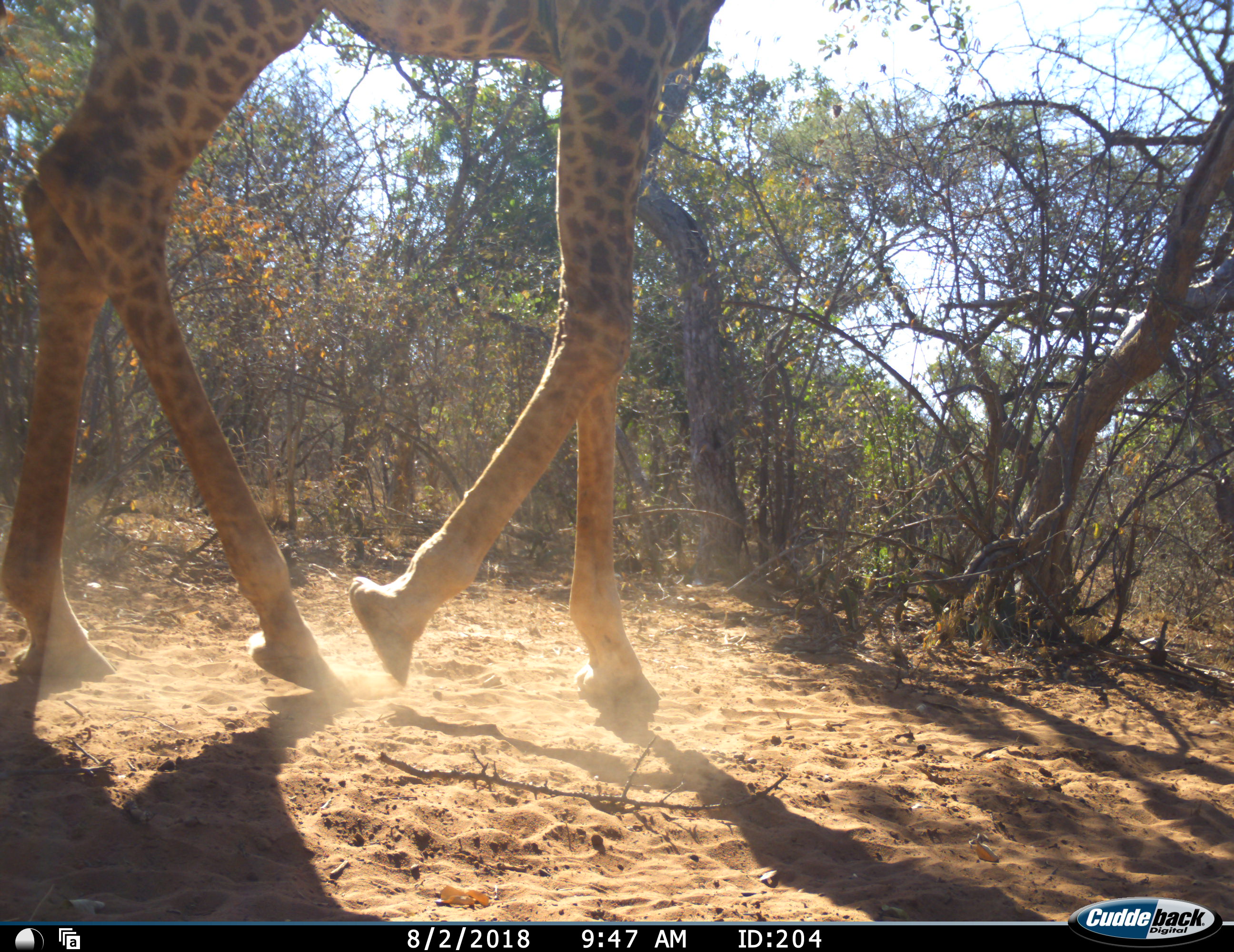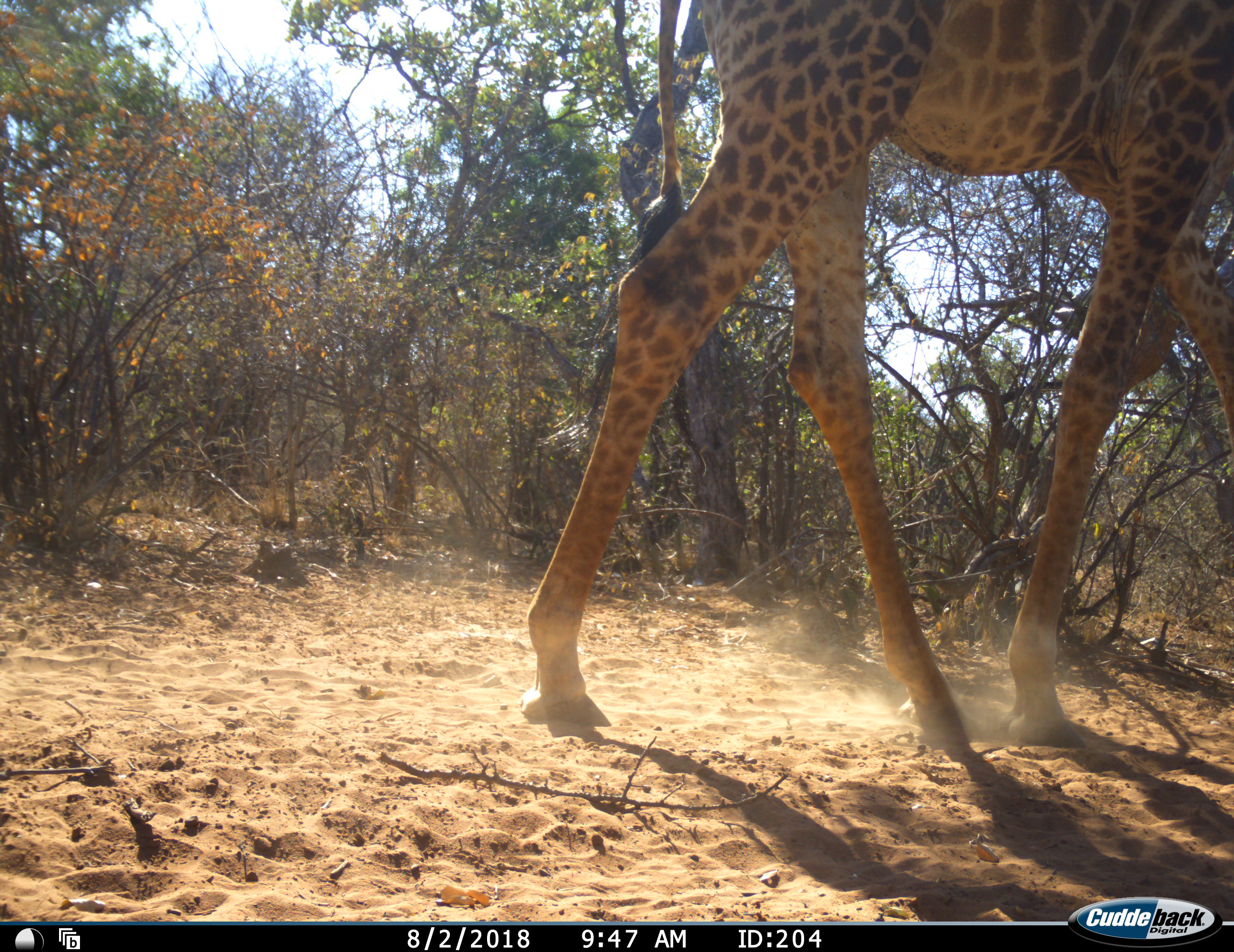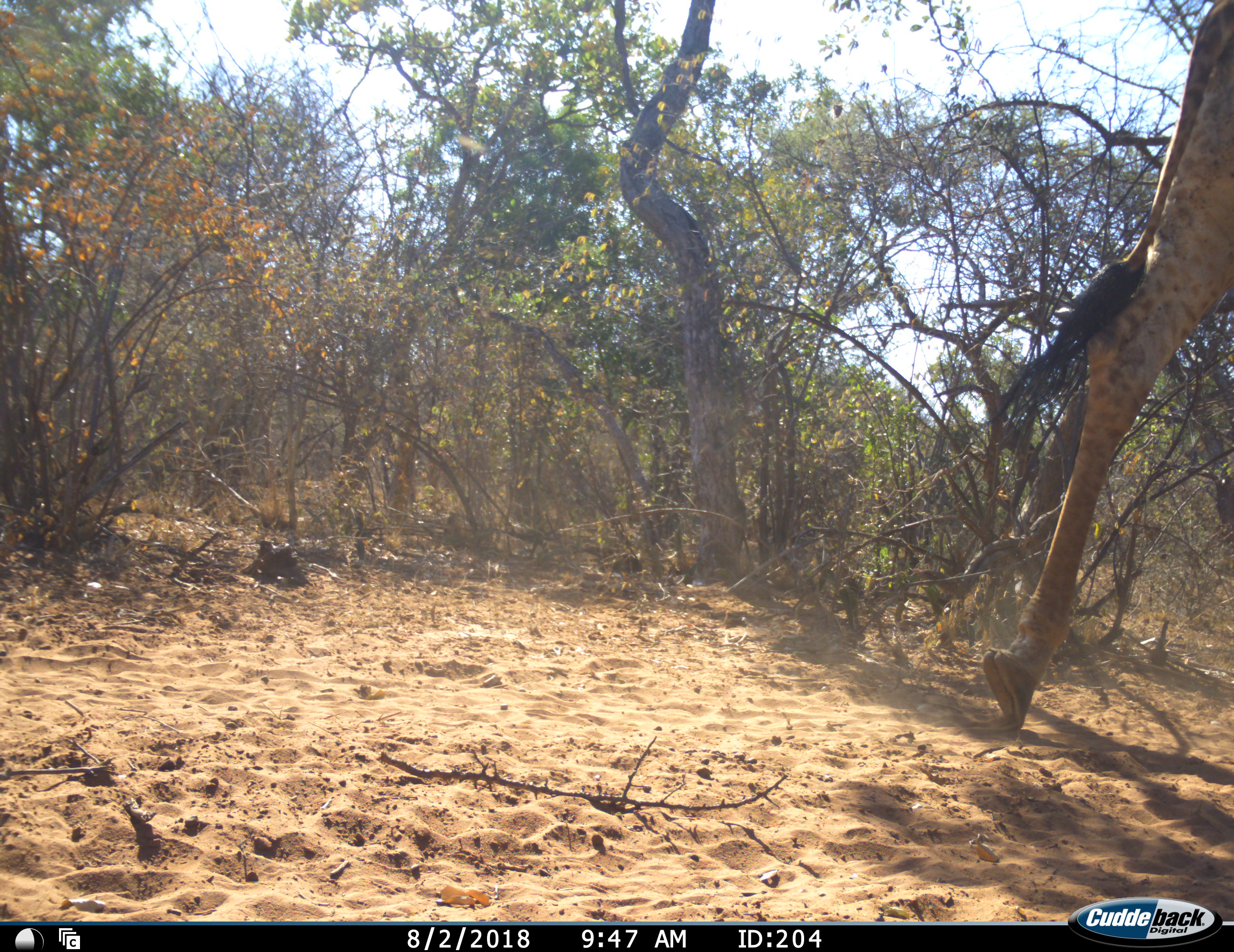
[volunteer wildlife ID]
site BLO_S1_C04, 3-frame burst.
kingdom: Animalia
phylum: Chordata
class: Mammalia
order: Artiodactyla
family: Giraffidae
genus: Giraffa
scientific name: Giraffa camelopardalis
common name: giraffe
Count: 1.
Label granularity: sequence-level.